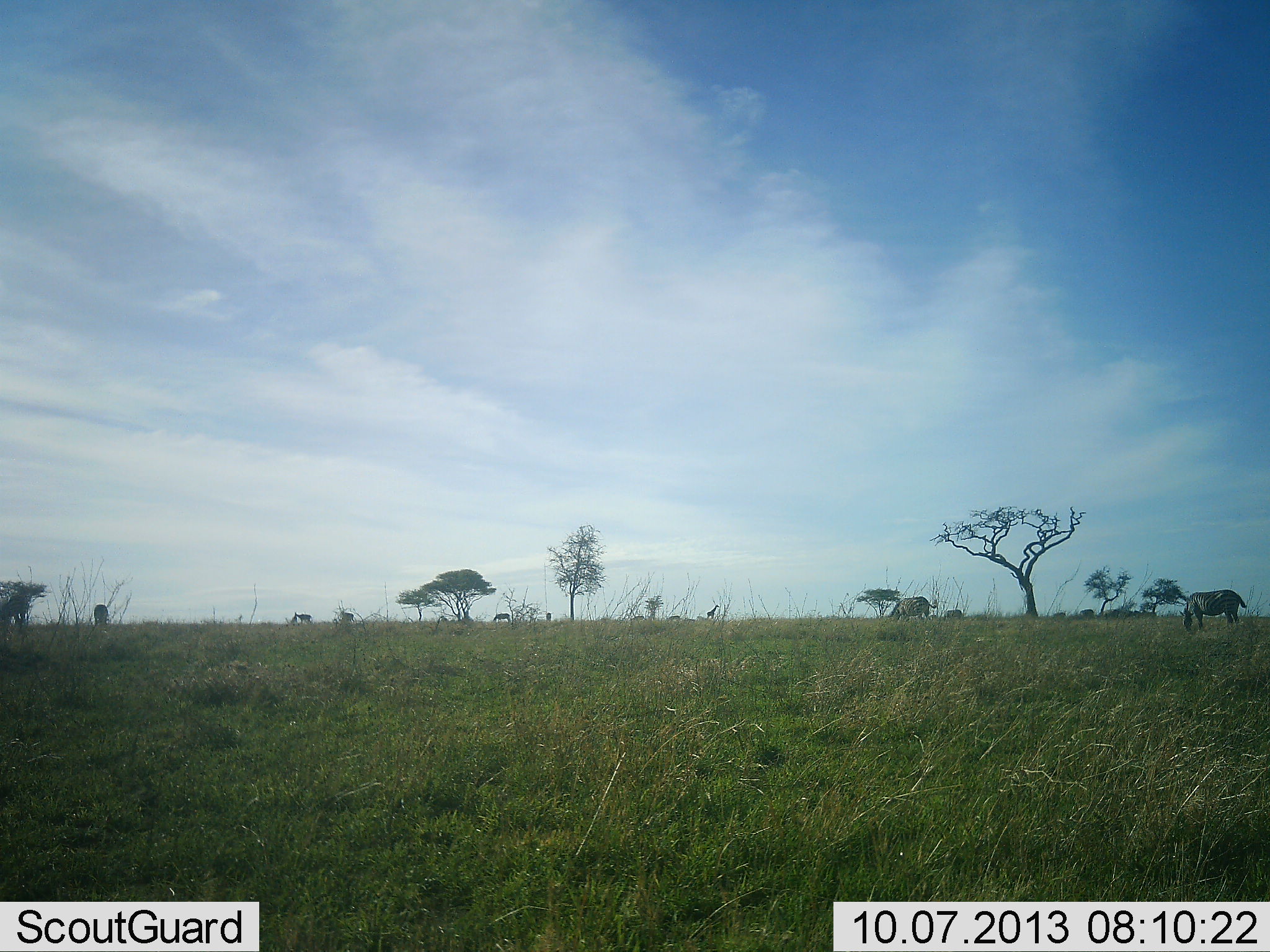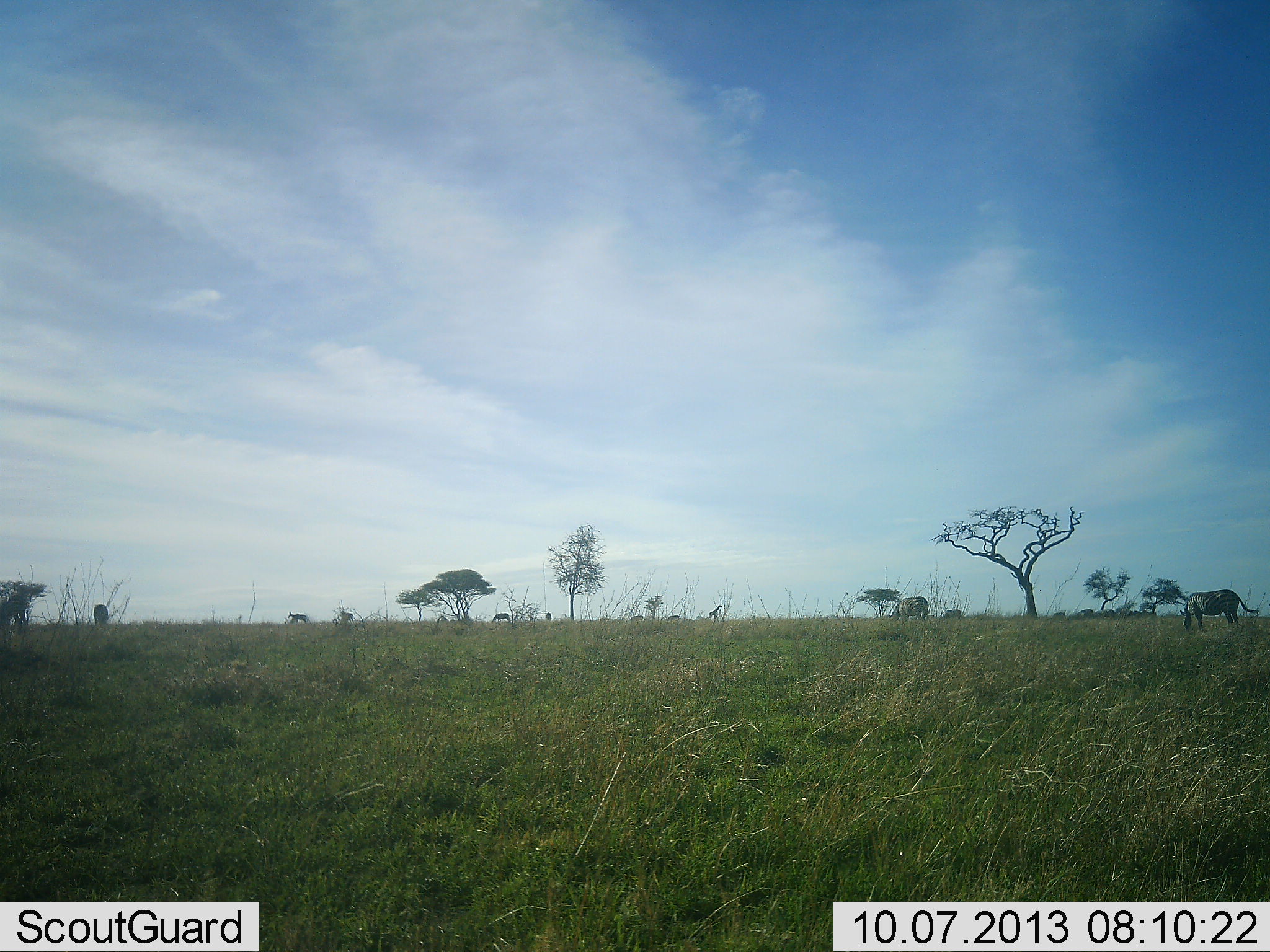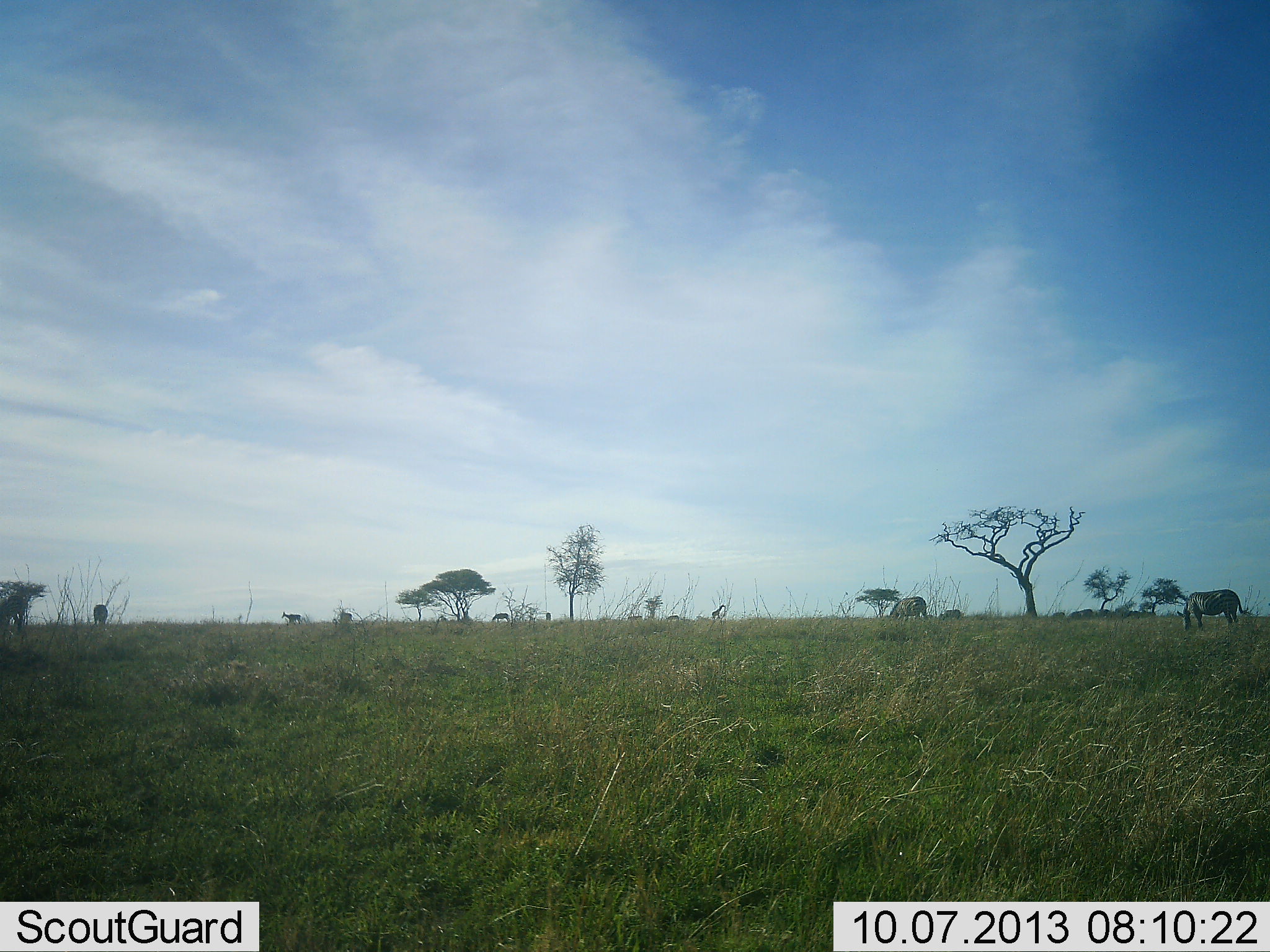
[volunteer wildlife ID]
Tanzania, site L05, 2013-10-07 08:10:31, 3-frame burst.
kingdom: Animalia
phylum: Chordata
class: Mammalia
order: Artiodactyla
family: Giraffidae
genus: Giraffa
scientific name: Giraffa camelopardalis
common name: giraffe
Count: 1.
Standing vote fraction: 15%.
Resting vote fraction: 0%.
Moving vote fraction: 85%.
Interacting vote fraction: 0%.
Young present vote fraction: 0%.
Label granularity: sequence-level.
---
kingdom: Animalia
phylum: Chordata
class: Mammalia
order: Perissodactyla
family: Equidae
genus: Equus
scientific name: Equus quagga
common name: plains zebra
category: zebra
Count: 5.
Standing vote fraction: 50%.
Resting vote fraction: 0%.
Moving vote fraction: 10%.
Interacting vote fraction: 0%.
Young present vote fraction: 0%.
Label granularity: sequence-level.